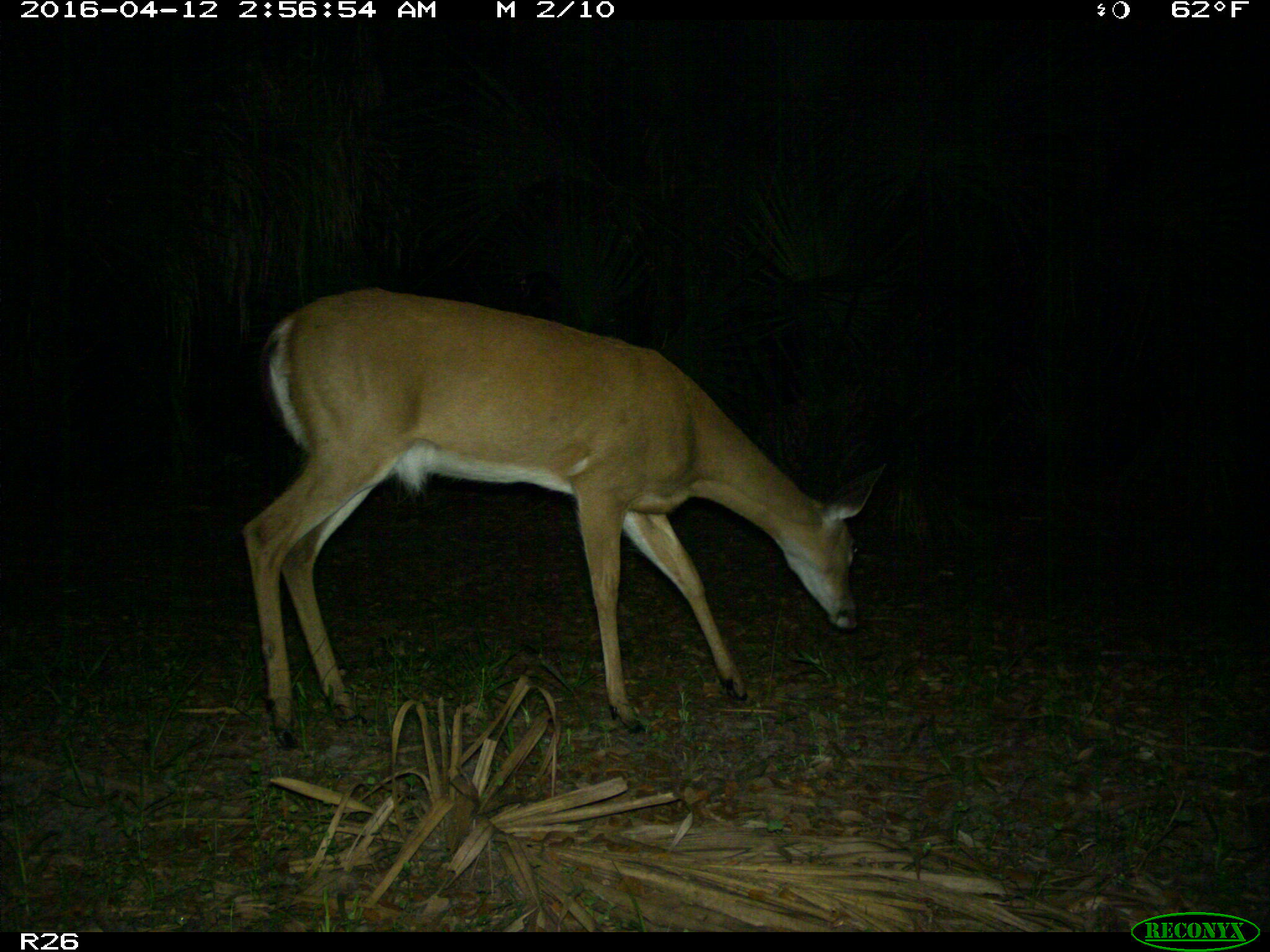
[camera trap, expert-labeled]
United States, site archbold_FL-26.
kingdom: Animalia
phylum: Chordata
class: Mammalia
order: Artiodactyla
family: Cervidae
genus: Odocoileus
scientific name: Odocoileus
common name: deer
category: unidentified deer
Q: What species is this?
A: Unidentified deer (deer) (Odocoileus).